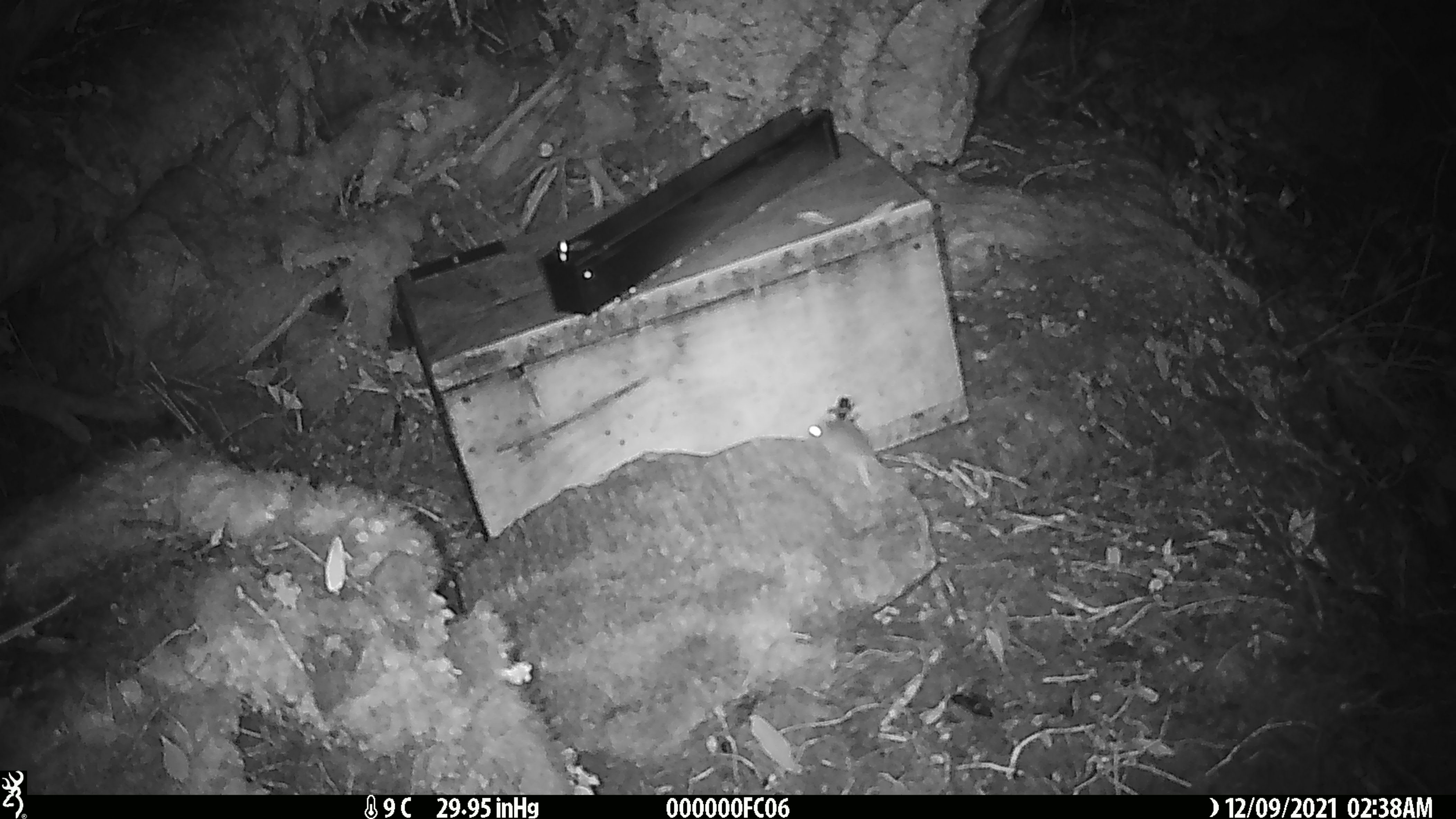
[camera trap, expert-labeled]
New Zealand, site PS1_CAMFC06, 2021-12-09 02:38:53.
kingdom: Animalia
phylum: Chordata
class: Mammalia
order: Rodentia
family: Muridae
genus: Mus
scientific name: Mus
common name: mouse